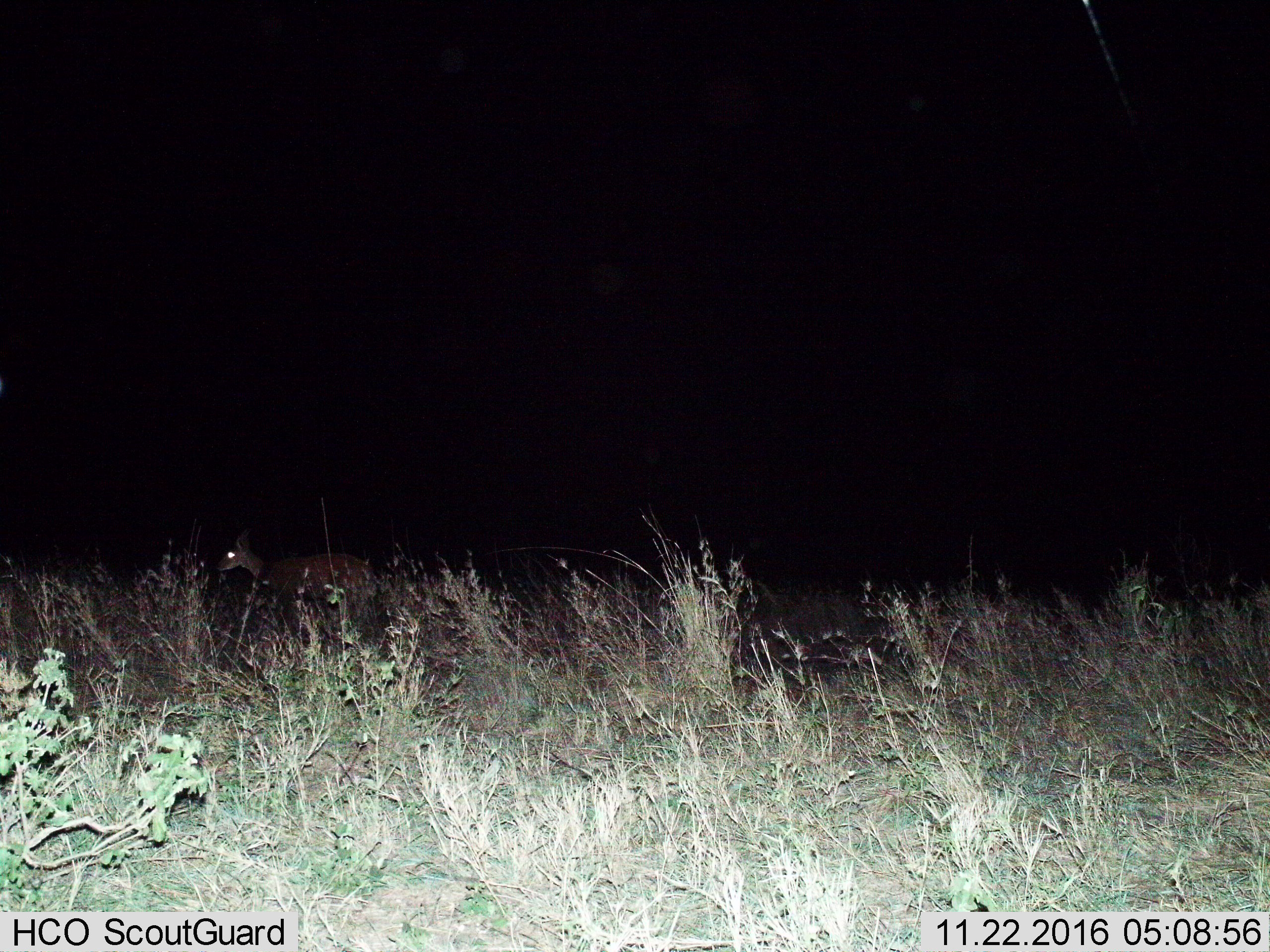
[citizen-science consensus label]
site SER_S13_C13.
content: unidentified animal